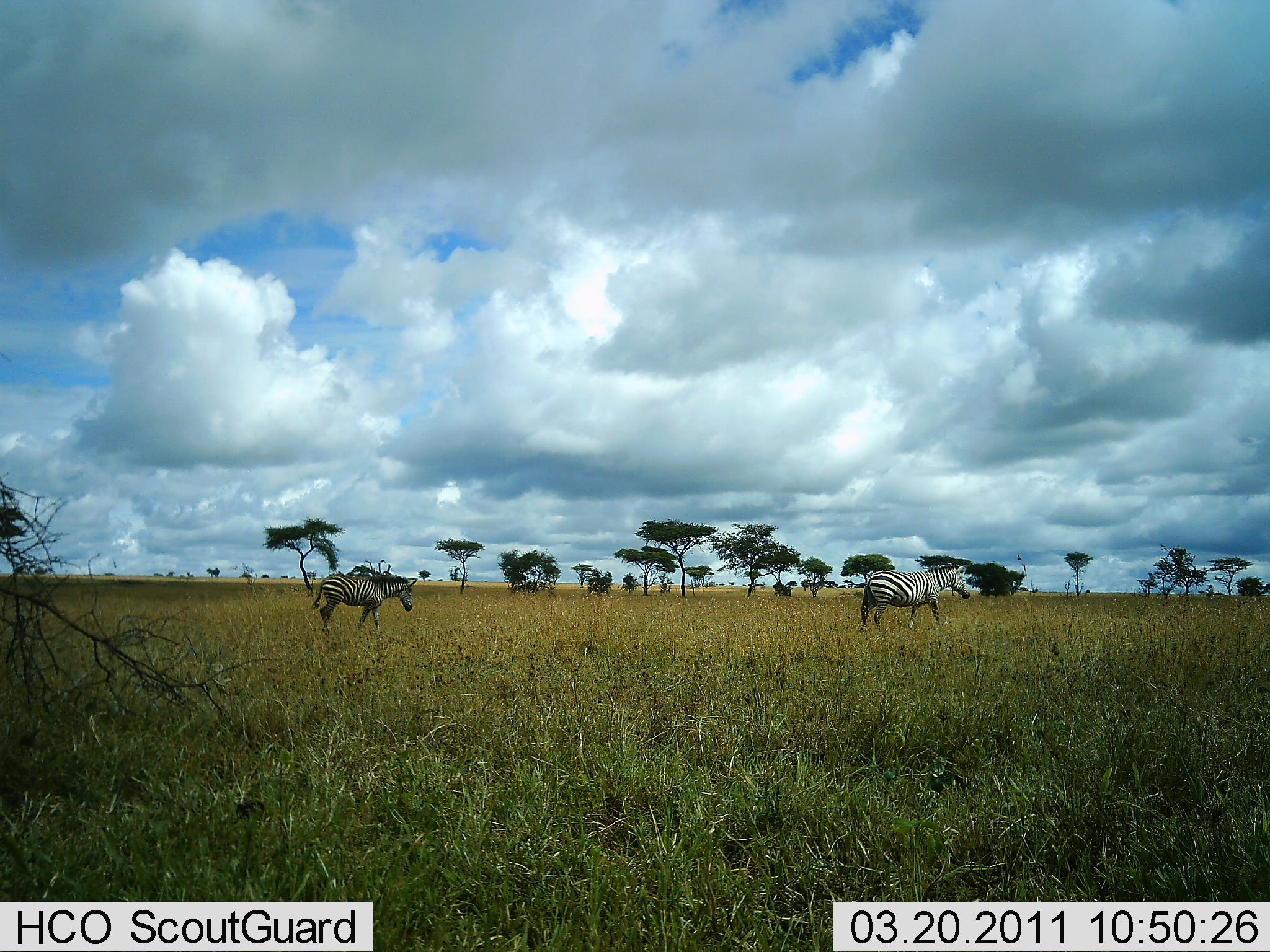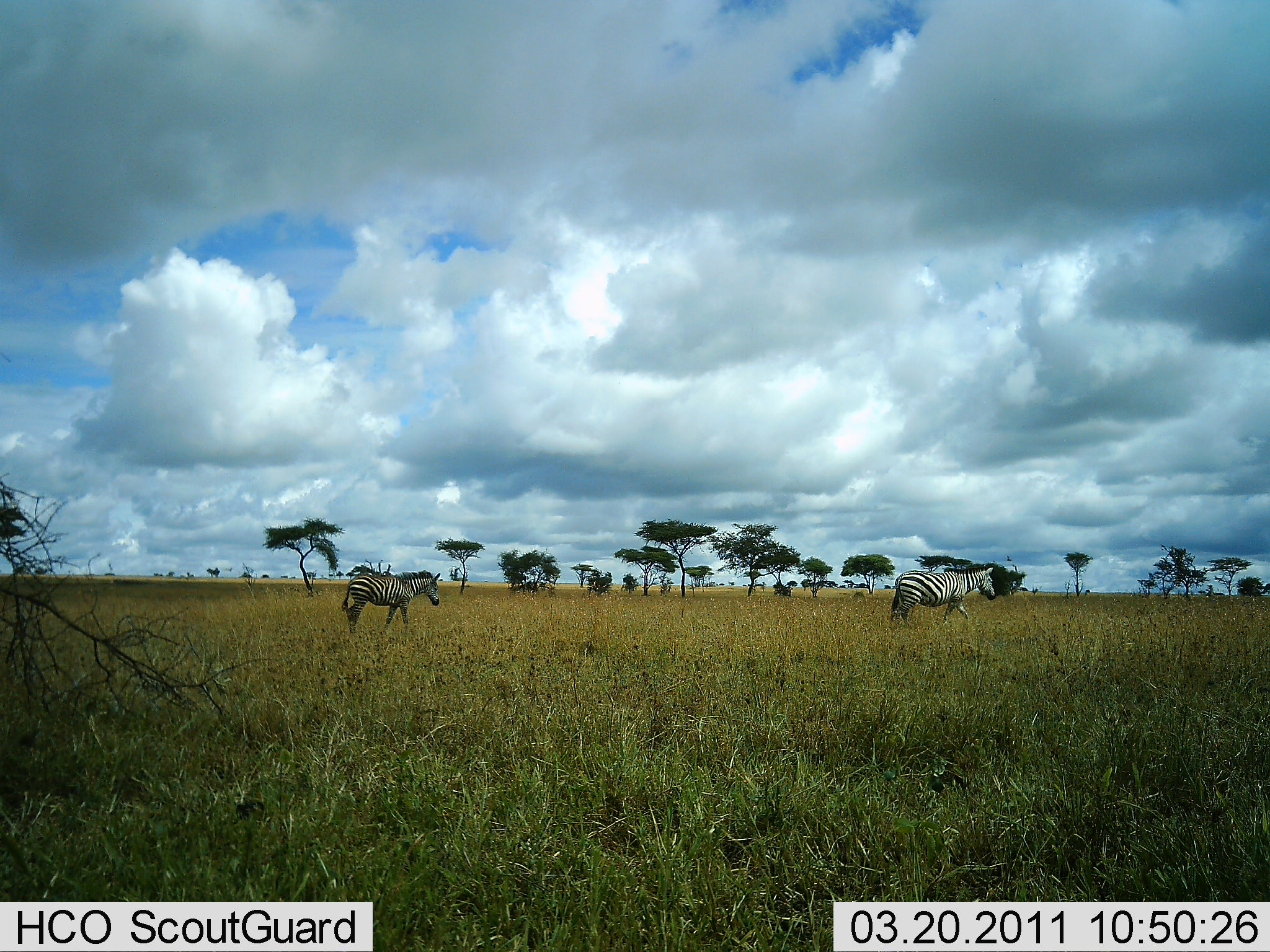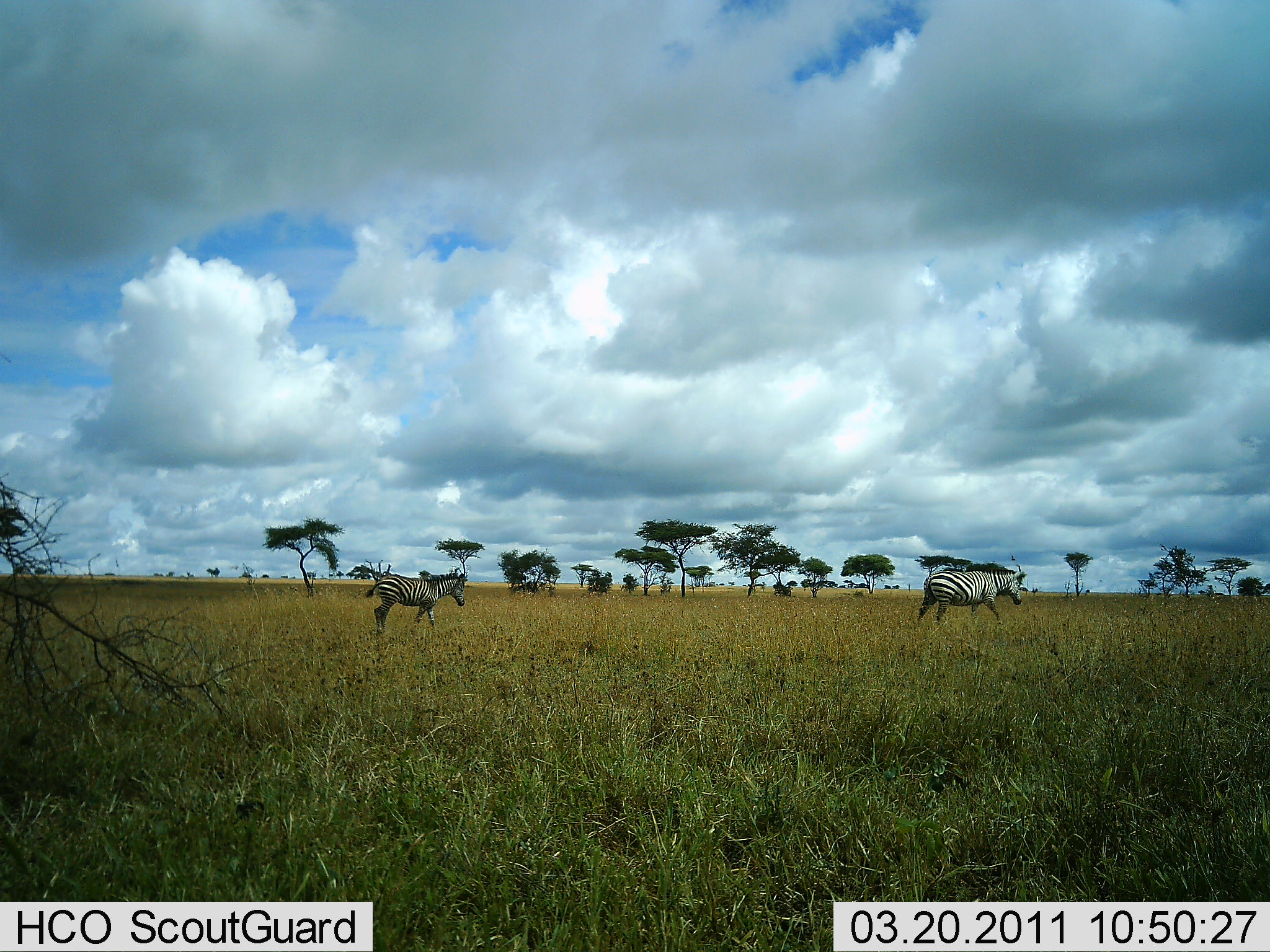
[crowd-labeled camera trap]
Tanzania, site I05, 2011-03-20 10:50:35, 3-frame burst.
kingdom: Animalia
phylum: Chordata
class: Mammalia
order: Perissodactyla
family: Equidae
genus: Equus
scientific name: Equus quagga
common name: plains zebra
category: zebra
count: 2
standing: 0%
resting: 0%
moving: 100%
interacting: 0%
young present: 0%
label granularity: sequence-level